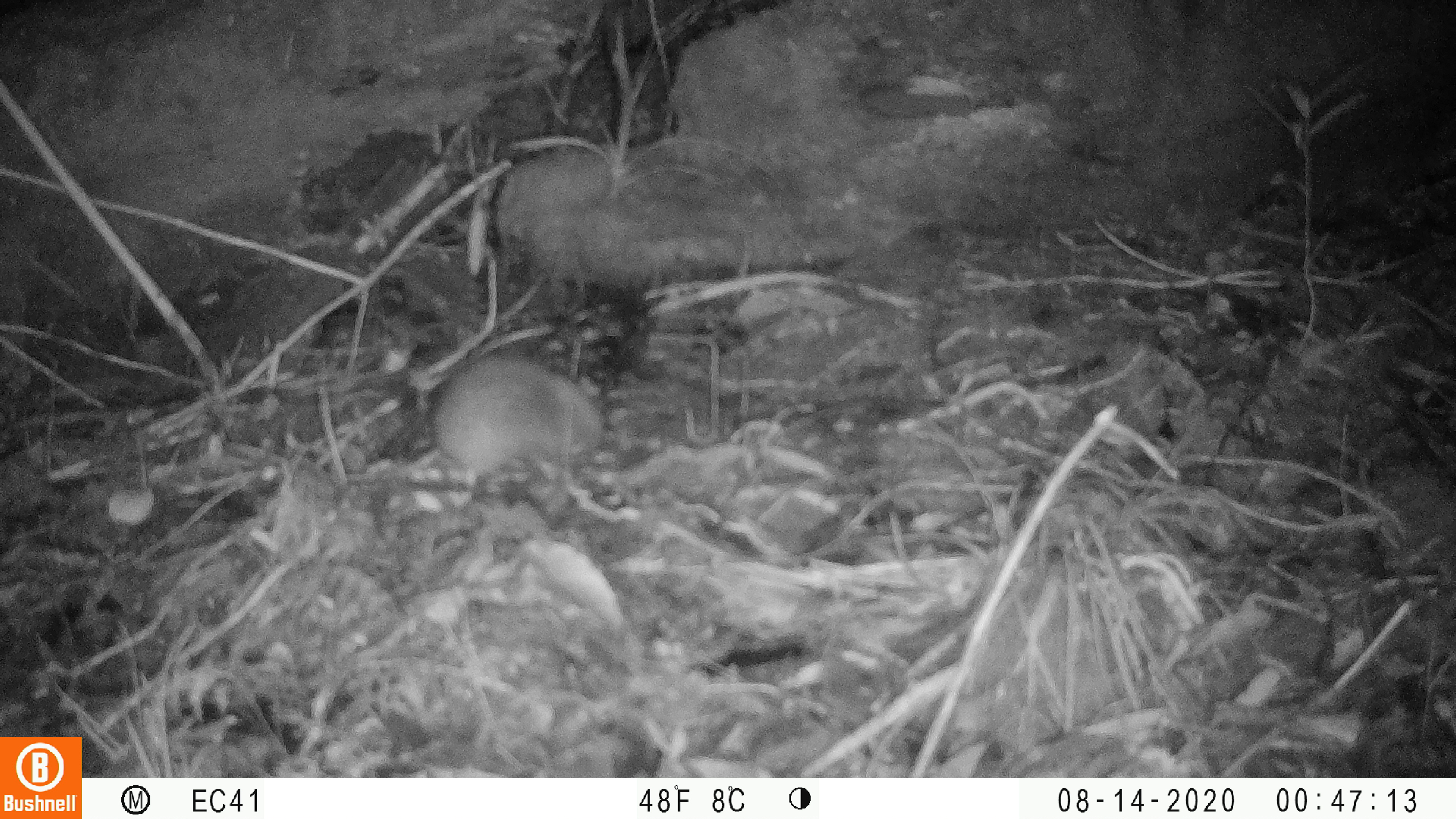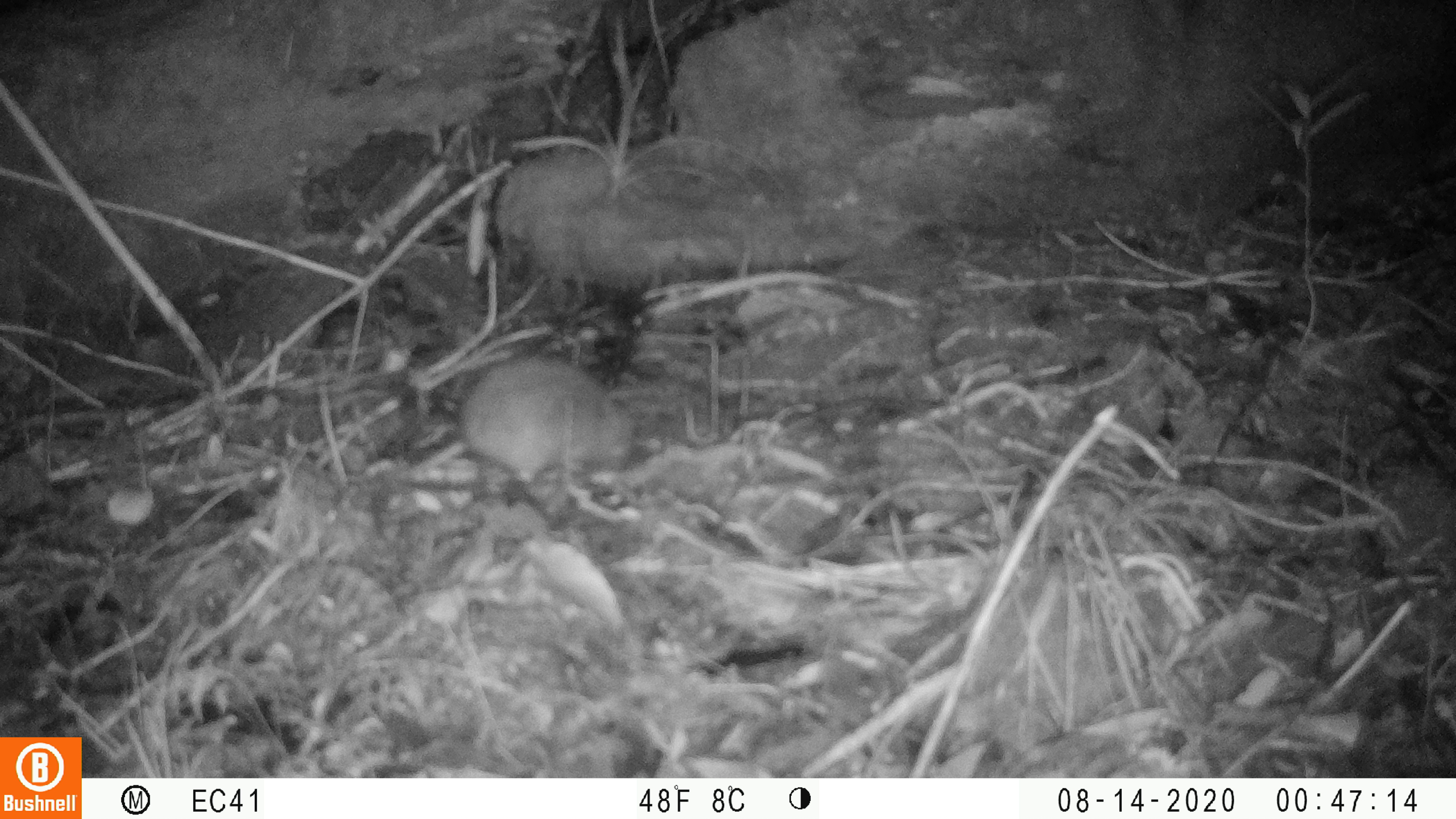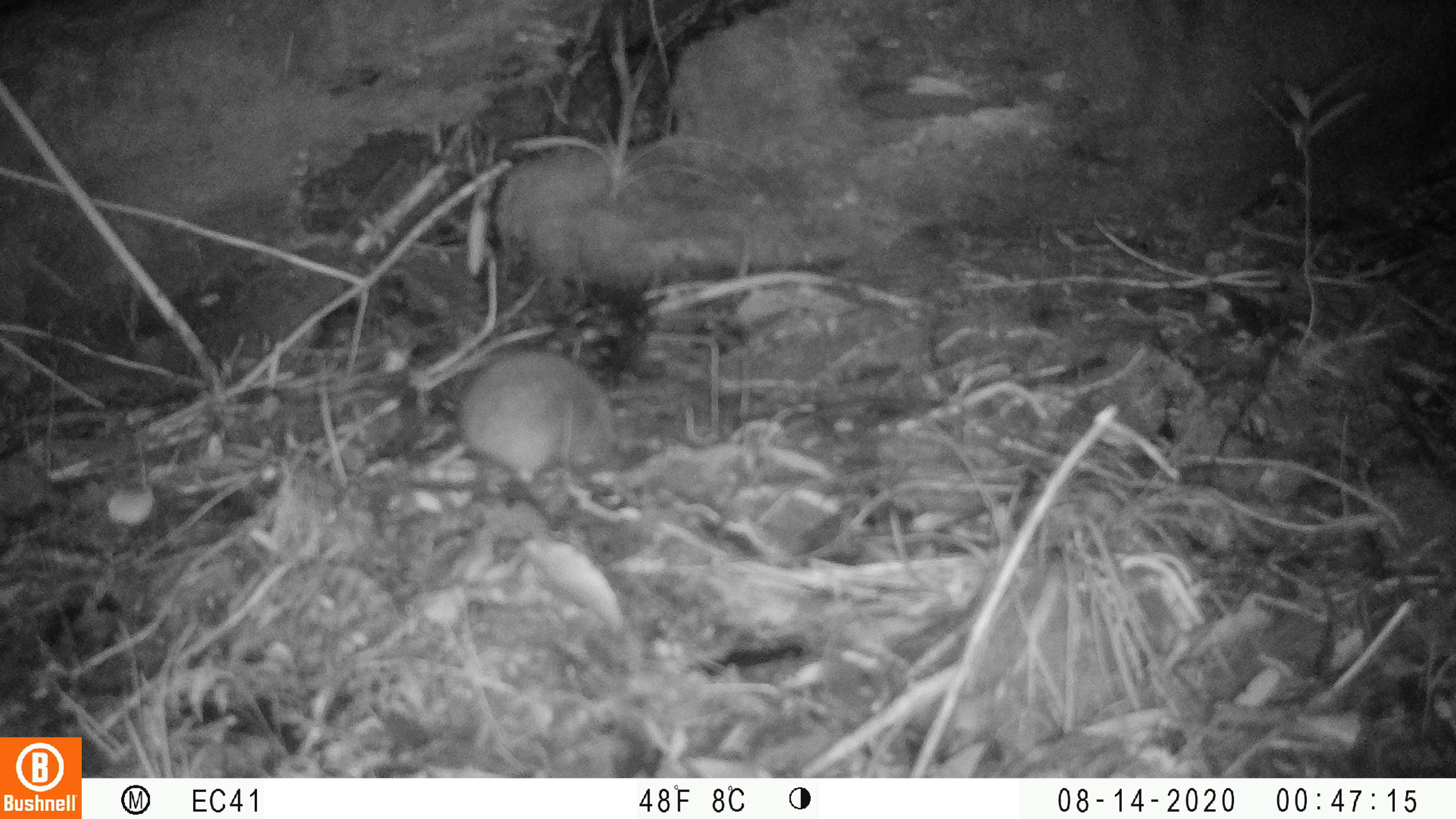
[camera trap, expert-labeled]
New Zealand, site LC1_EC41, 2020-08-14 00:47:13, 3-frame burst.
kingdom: Animalia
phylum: Chordata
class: Mammalia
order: Rodentia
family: Muridae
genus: Rattus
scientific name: Rattus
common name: rat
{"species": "rat (Rattus)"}